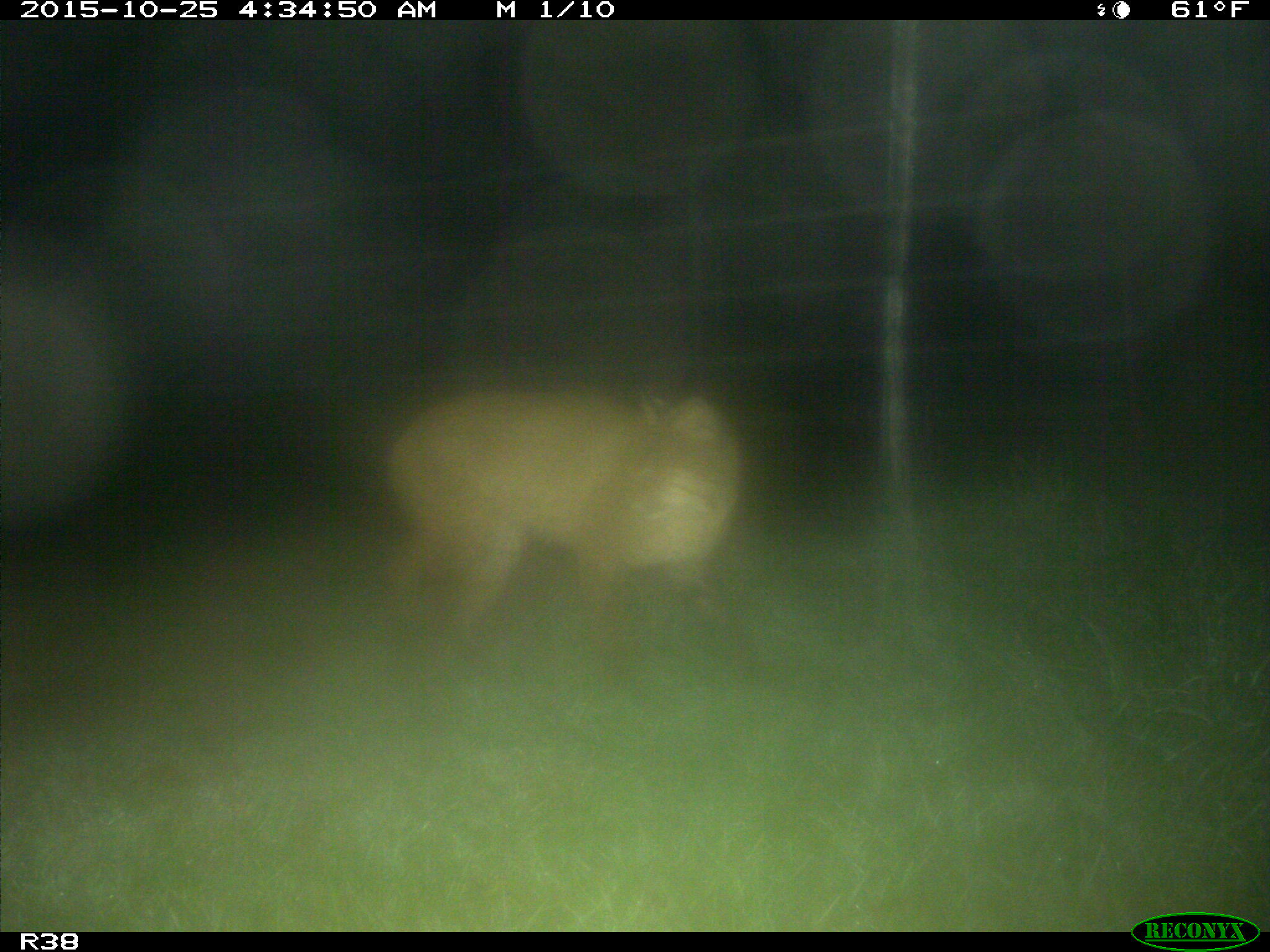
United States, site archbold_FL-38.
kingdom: Animalia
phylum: Chordata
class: Mammalia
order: Carnivora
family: Felidae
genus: Lynx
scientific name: Lynx rufus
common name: bobcat